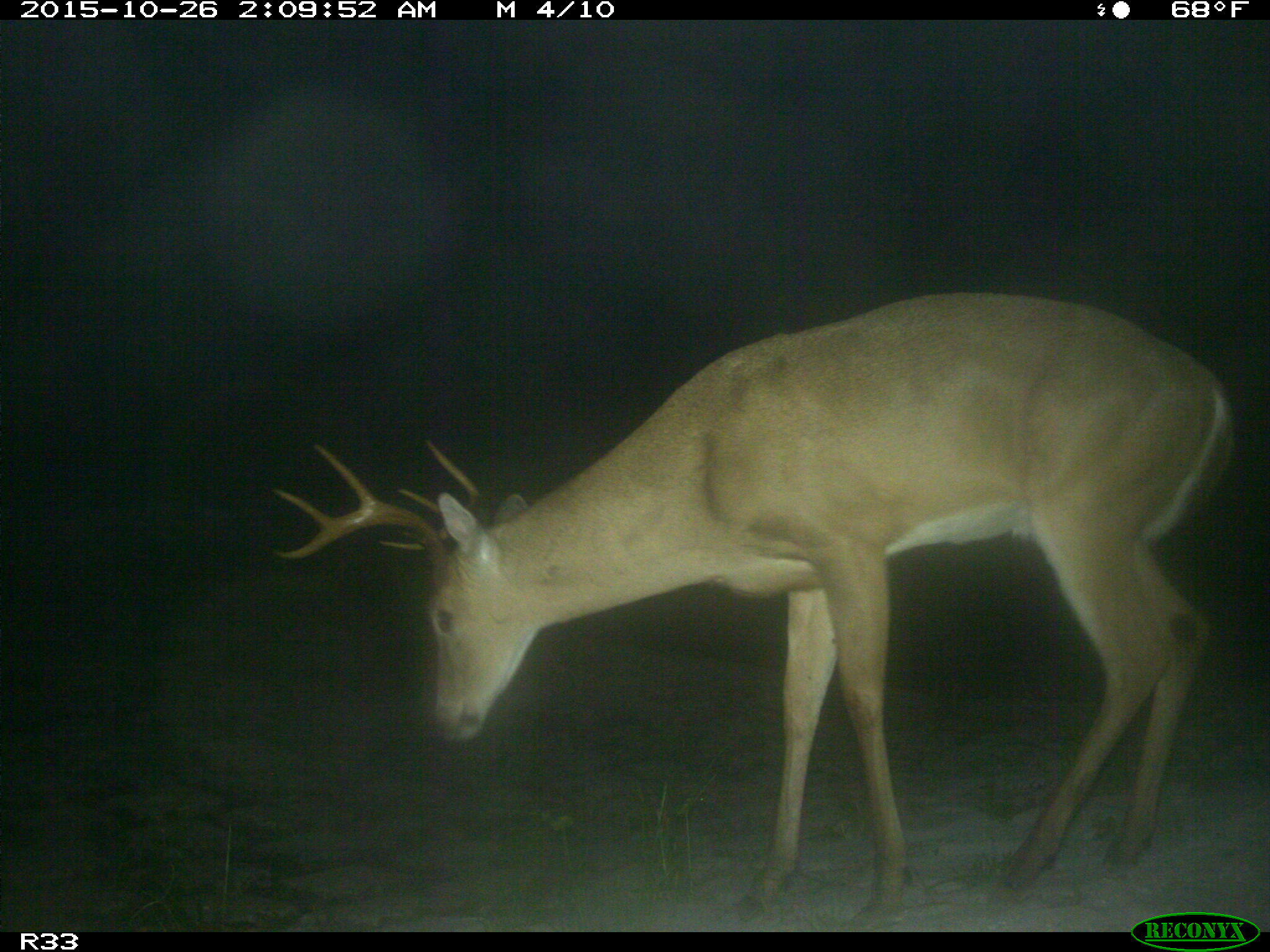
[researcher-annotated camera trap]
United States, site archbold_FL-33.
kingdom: Animalia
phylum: Chordata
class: Mammalia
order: Artiodactyla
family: Cervidae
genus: Odocoileus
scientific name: Odocoileus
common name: deer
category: unidentified deer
Unidentified deer (deer) (Odocoileus).